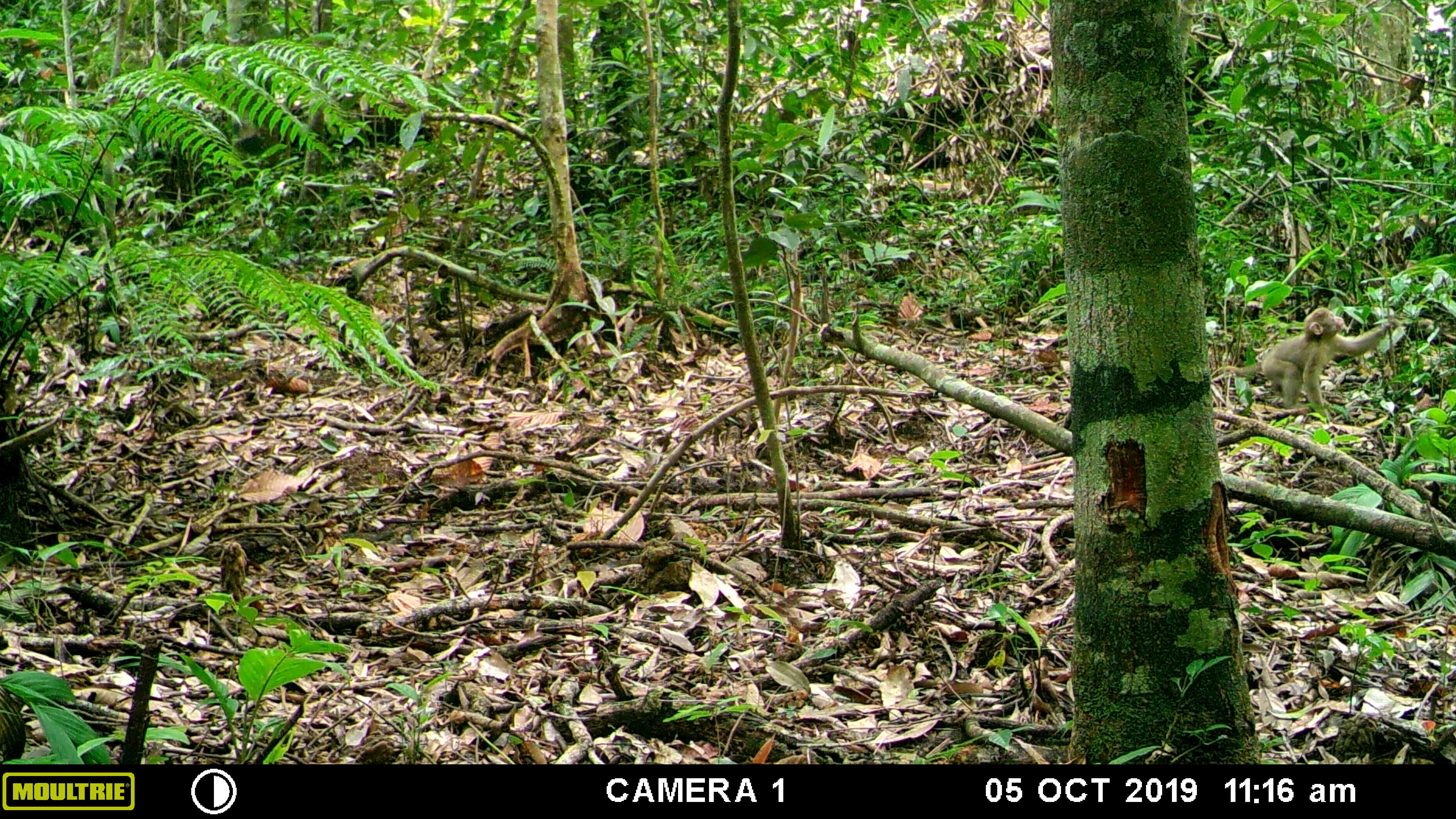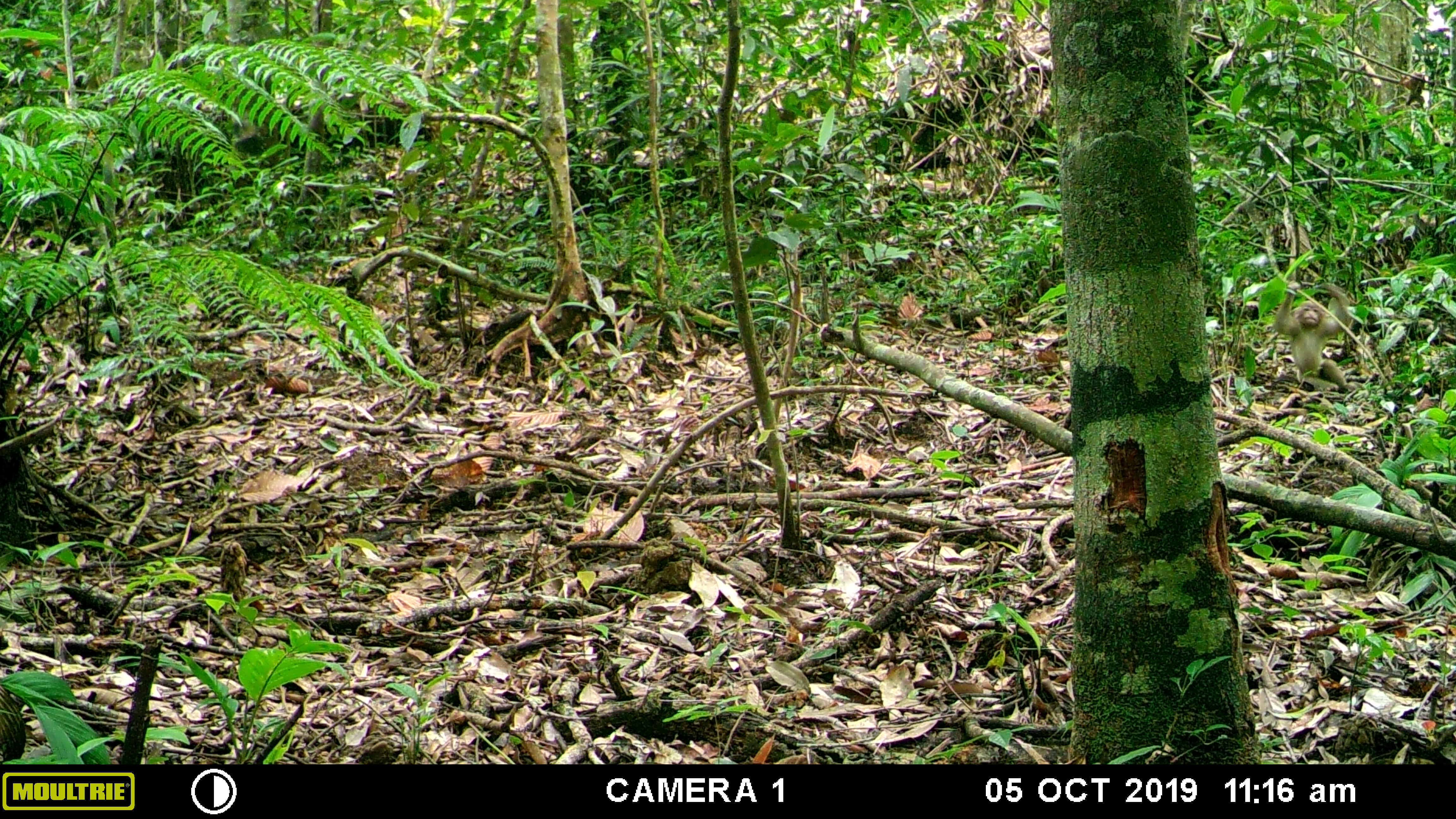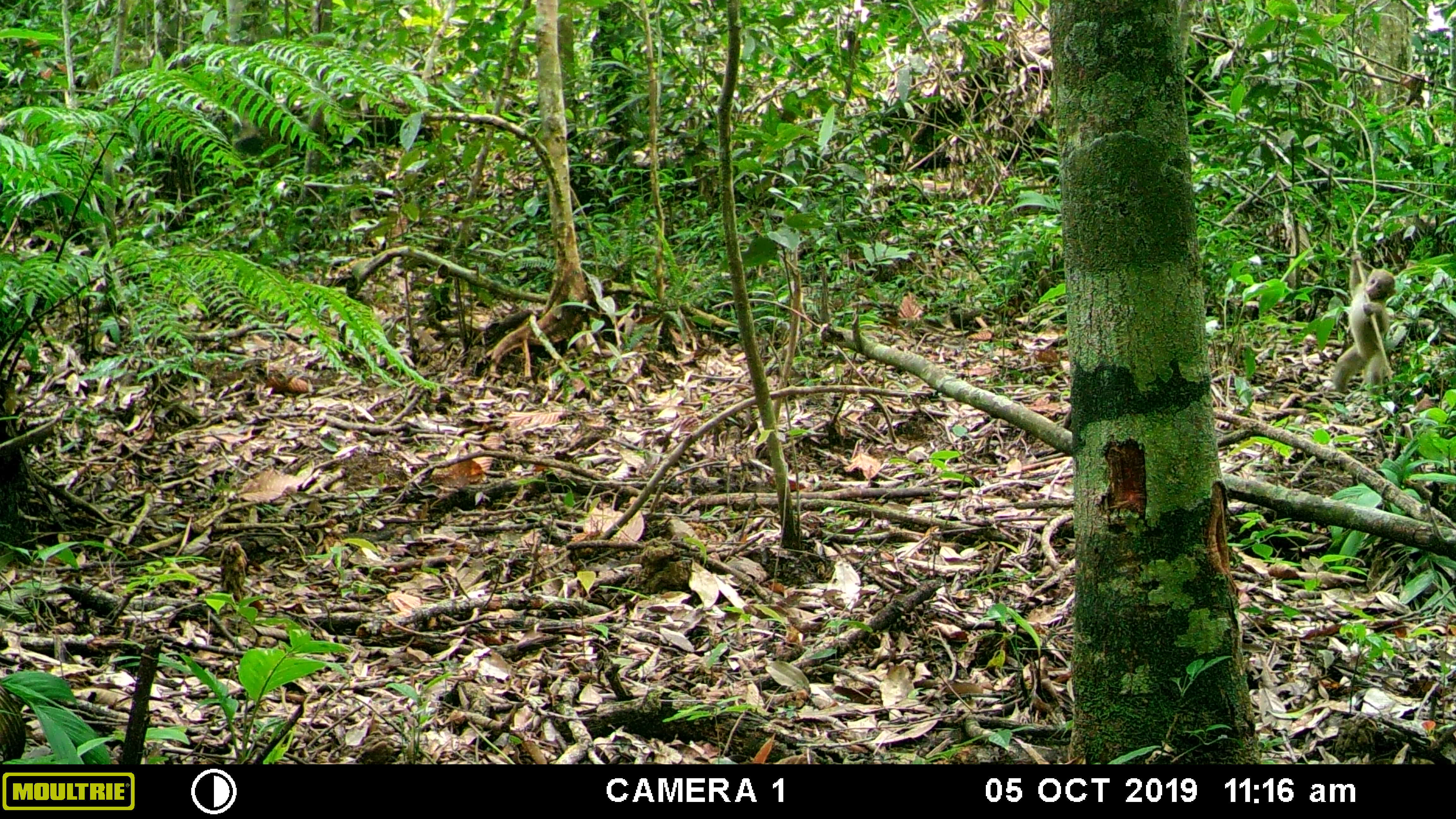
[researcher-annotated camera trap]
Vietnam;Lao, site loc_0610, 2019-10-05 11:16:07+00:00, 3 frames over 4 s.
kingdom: Animalia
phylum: Chordata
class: Mammalia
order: Primates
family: Cercopithecidae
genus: Macaca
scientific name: Macaca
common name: macaques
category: assam or rhesus macaque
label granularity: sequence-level